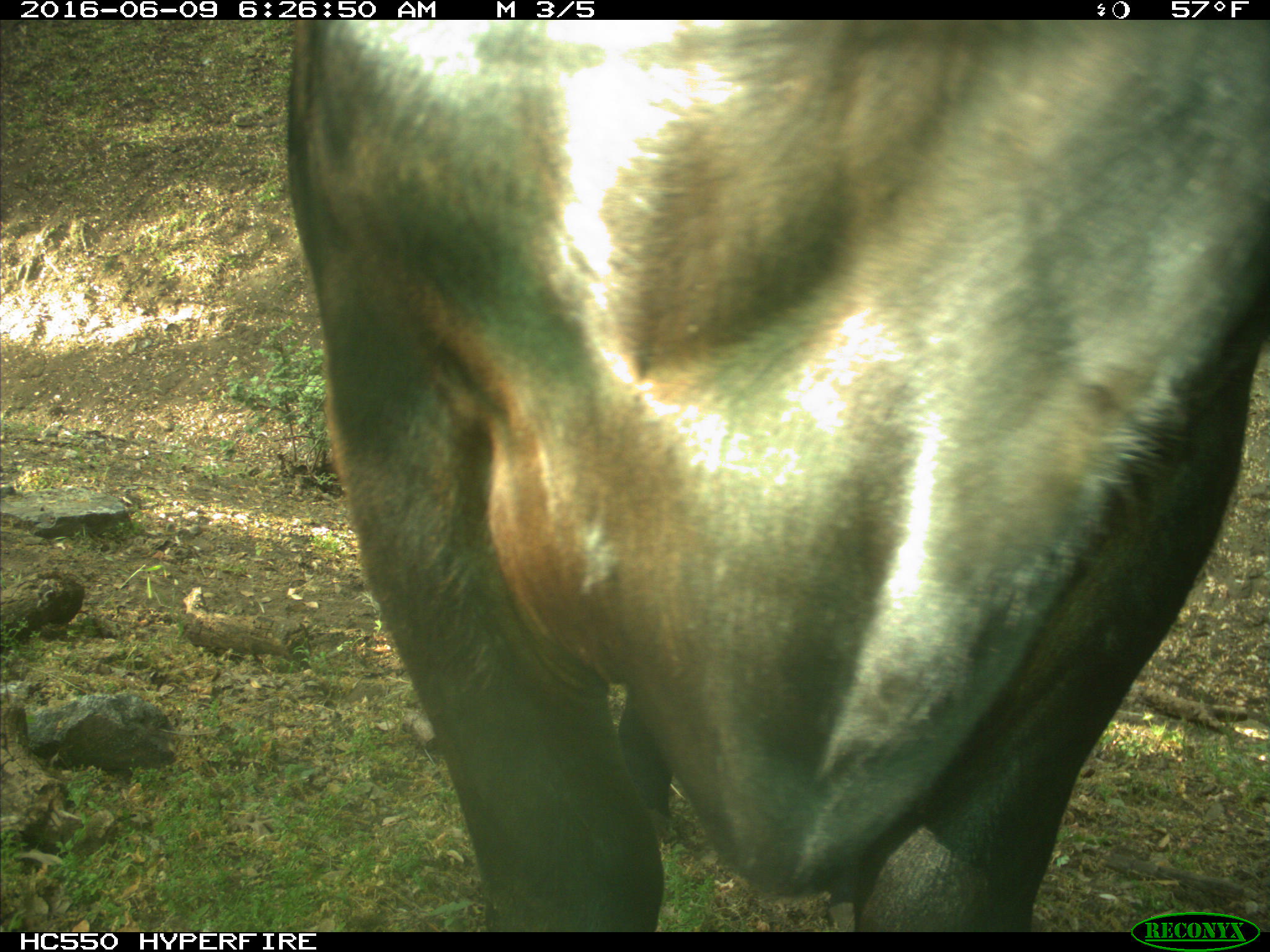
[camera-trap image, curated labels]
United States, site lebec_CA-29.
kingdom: Animalia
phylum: Chordata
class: Mammalia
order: Artiodactyla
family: Bovidae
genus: Bos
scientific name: Bos taurus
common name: domestic cow